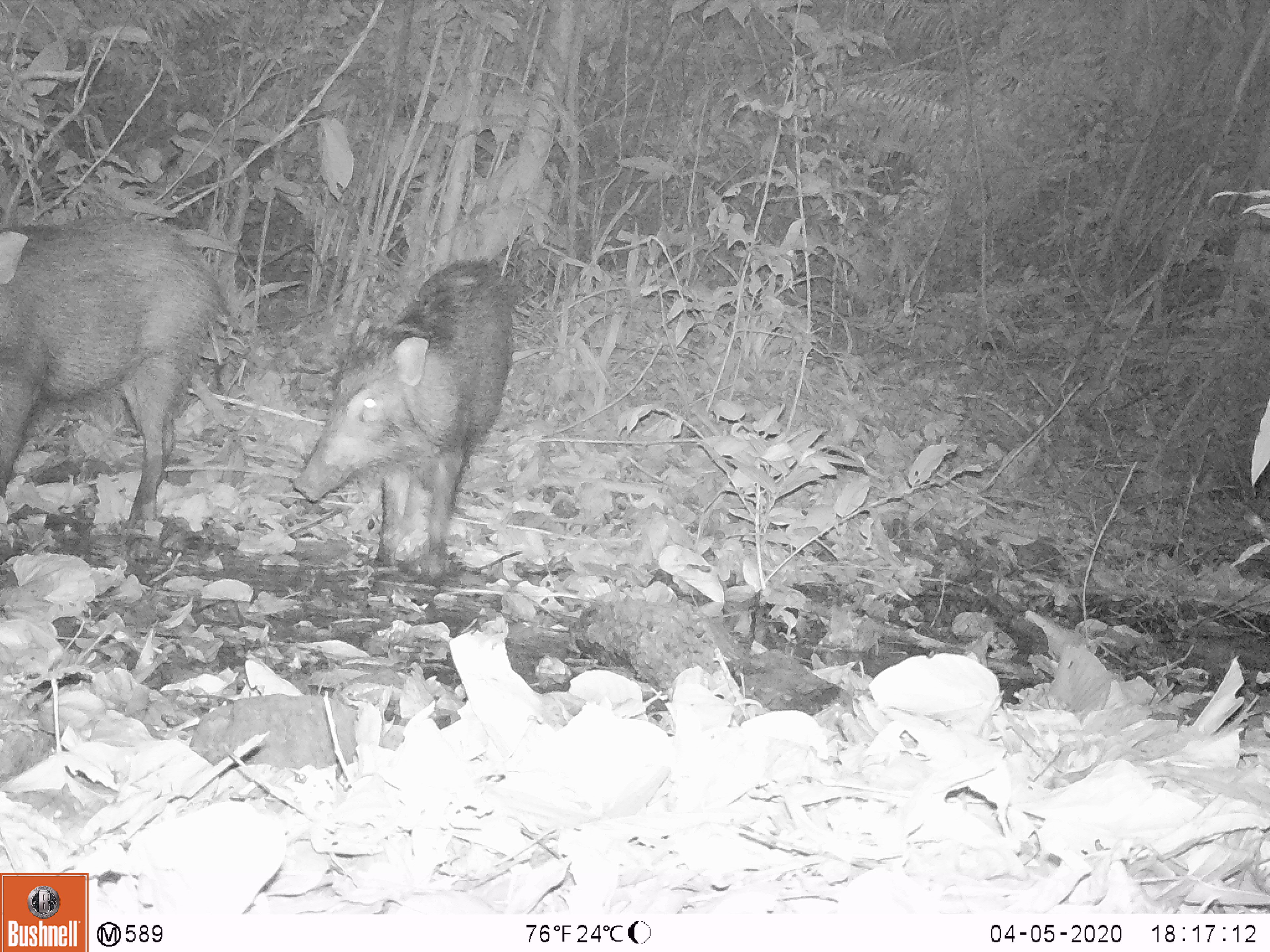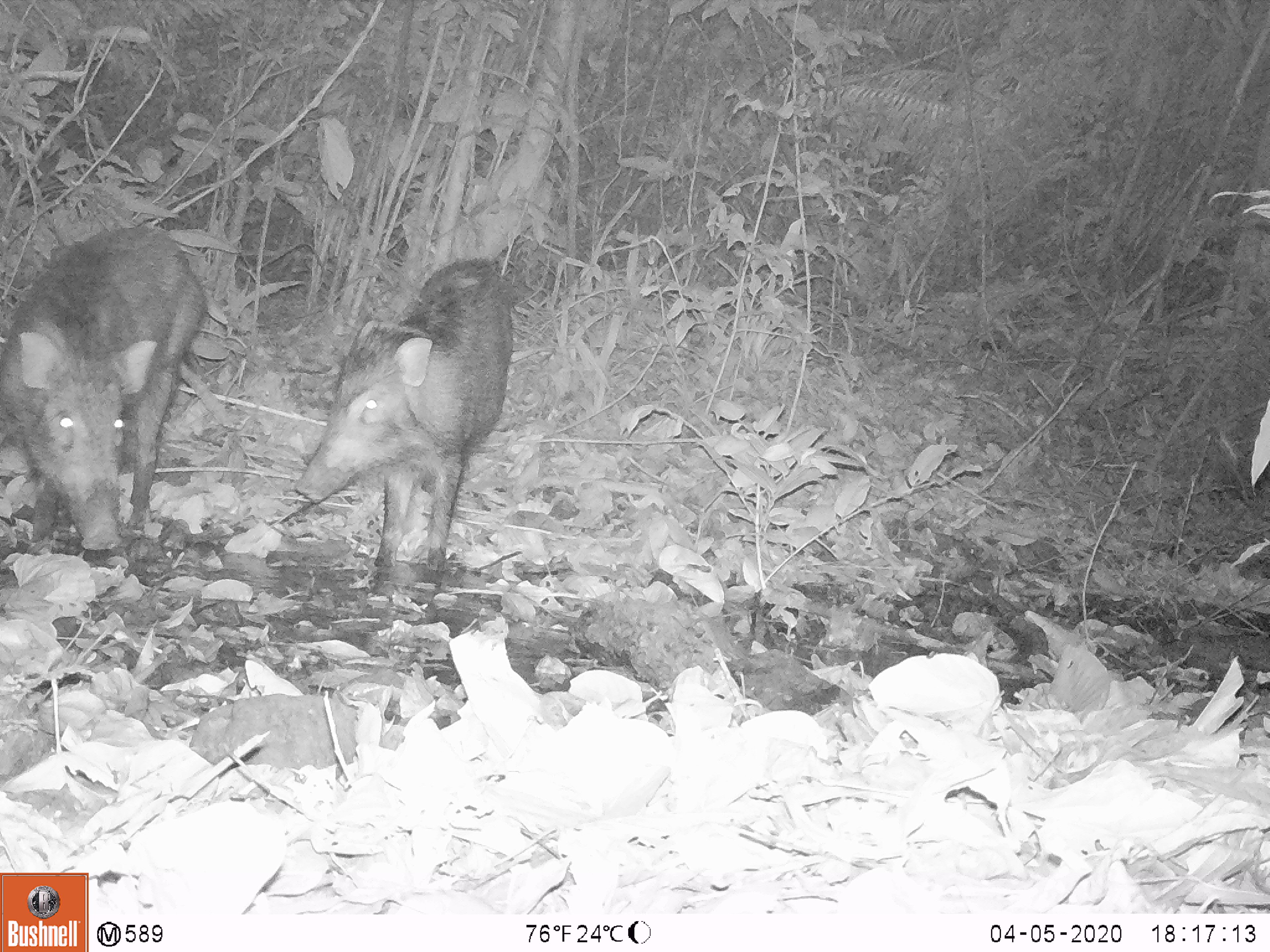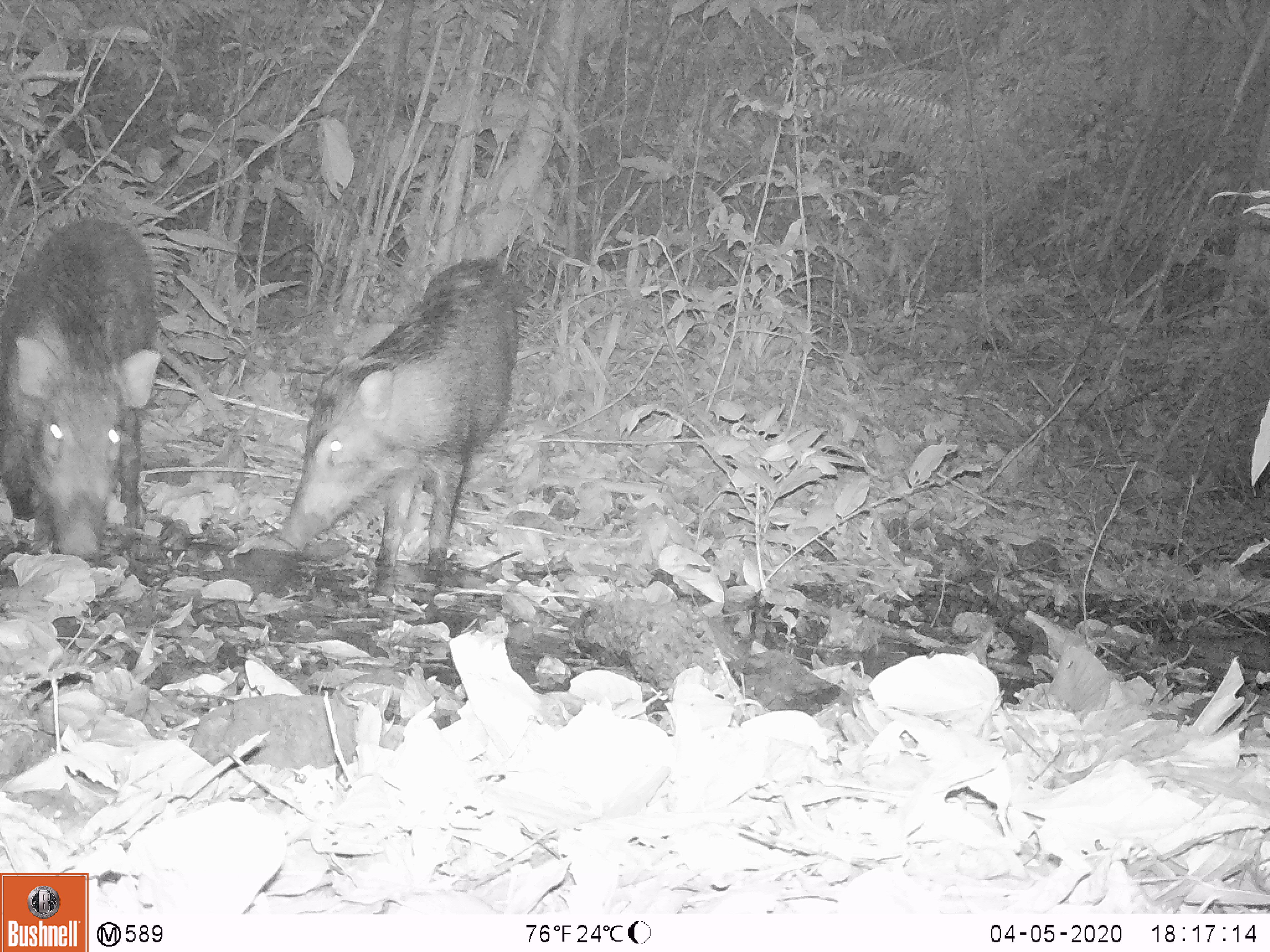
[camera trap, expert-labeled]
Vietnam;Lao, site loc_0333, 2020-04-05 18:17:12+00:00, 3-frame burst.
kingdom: Animalia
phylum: Chordata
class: Mammalia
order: Artiodactyla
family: Suidae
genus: Sus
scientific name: Sus scrofa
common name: eurasian wild pig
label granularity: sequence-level